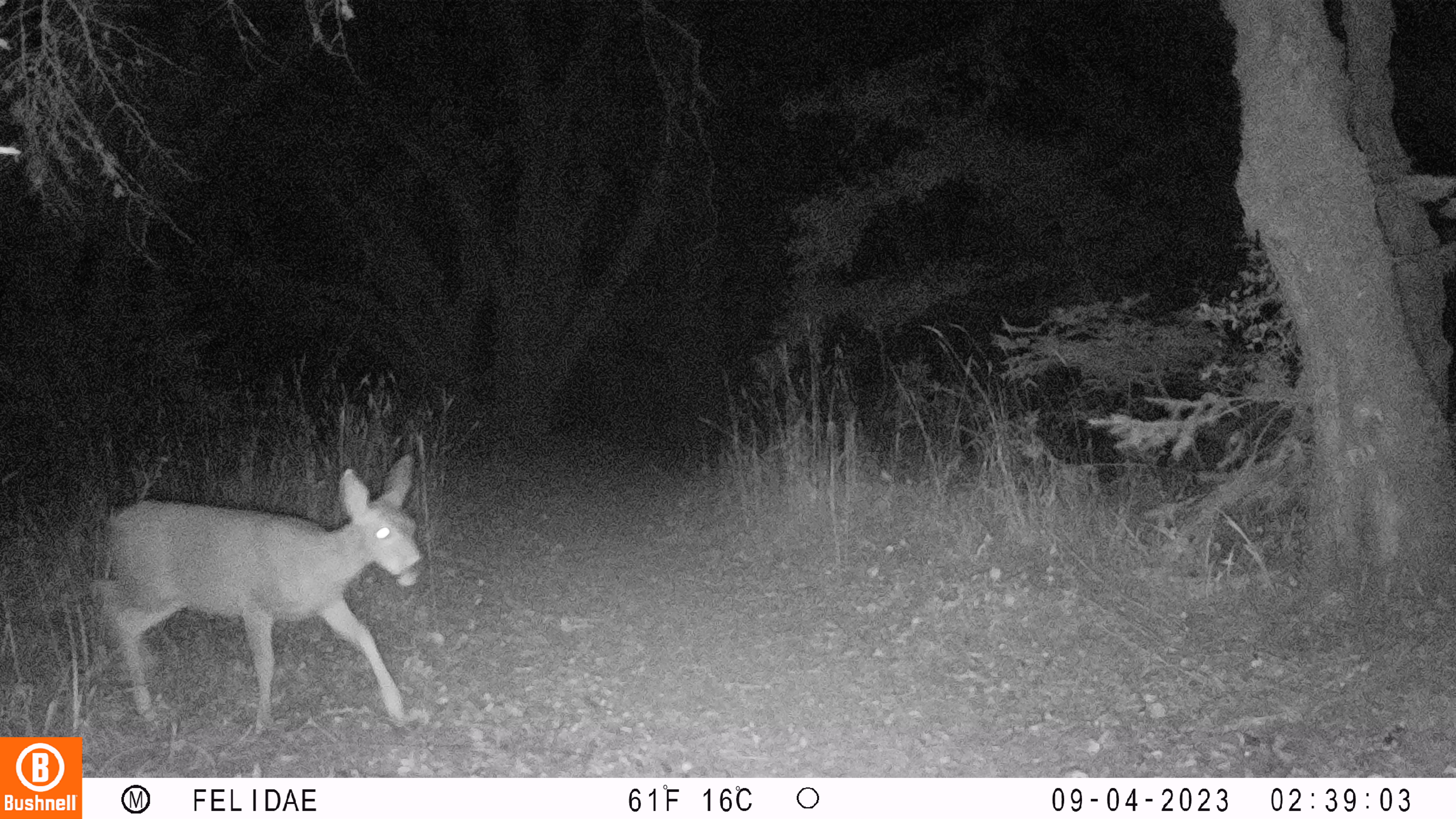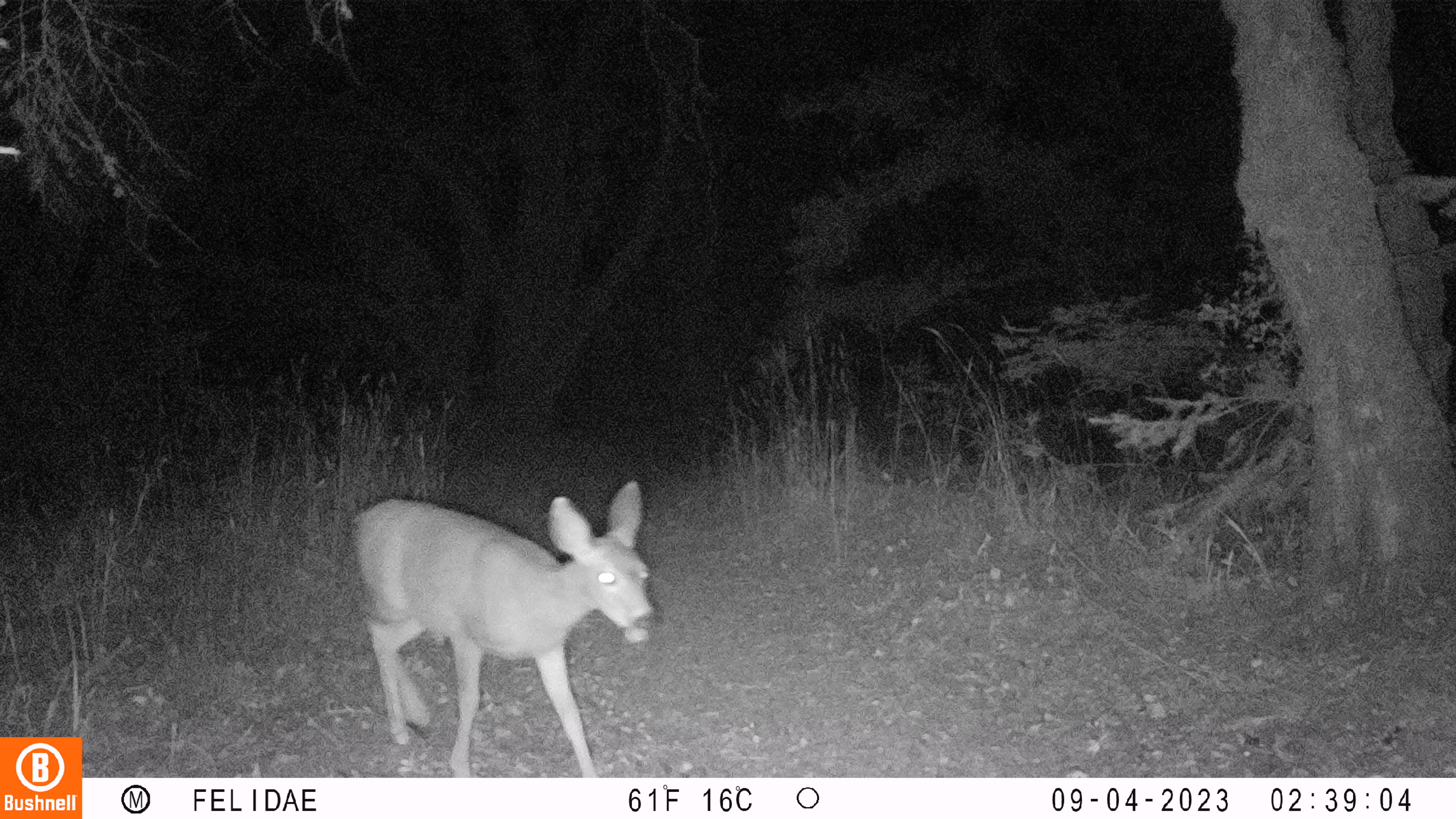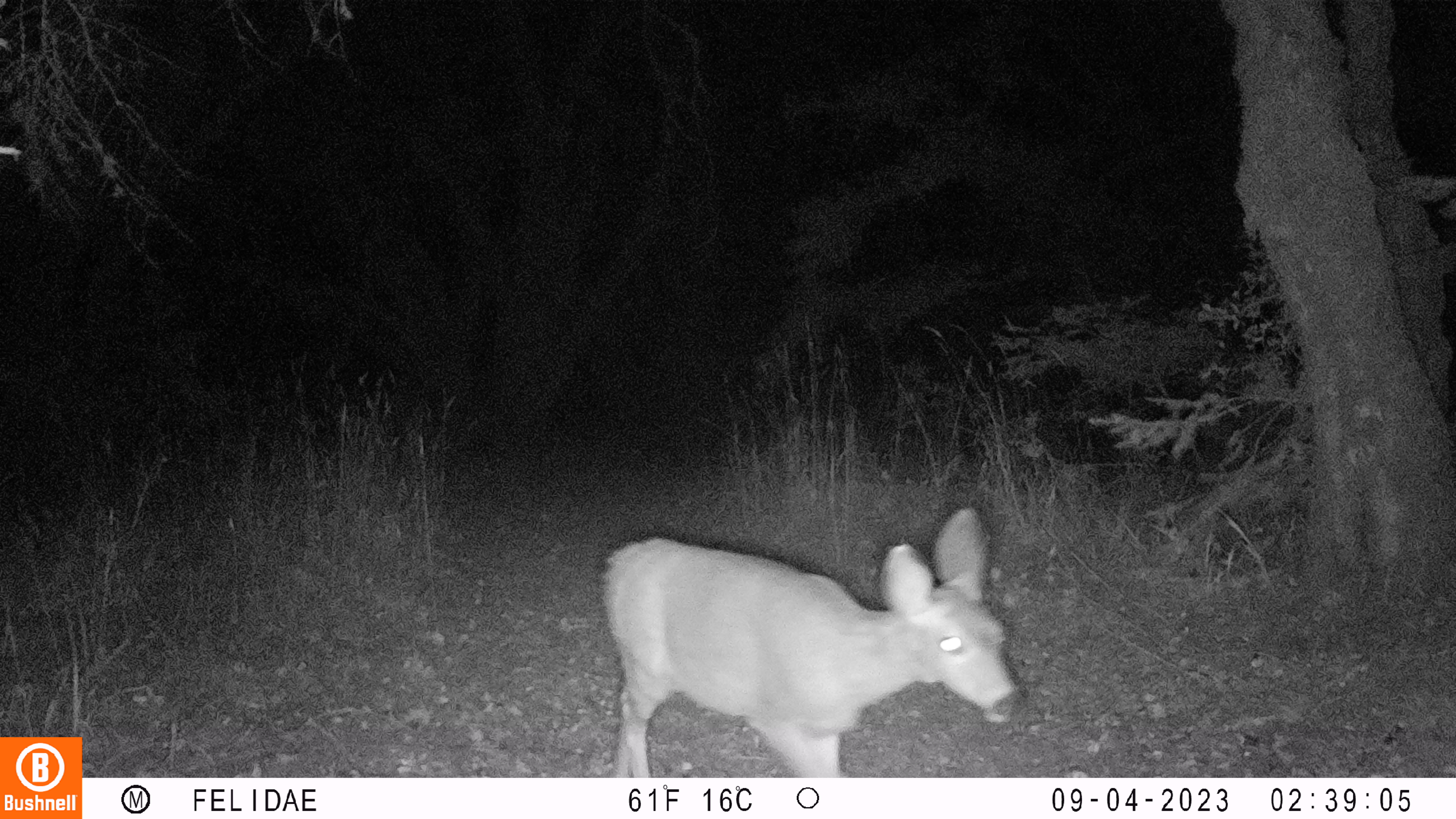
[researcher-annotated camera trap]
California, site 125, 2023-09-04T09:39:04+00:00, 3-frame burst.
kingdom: Animalia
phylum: Chordata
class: Mammalia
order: Artiodactyla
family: Cervidae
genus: Odocoileus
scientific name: Odocoileus hemionus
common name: mule deer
Mule deer (Odocoileus hemionus).